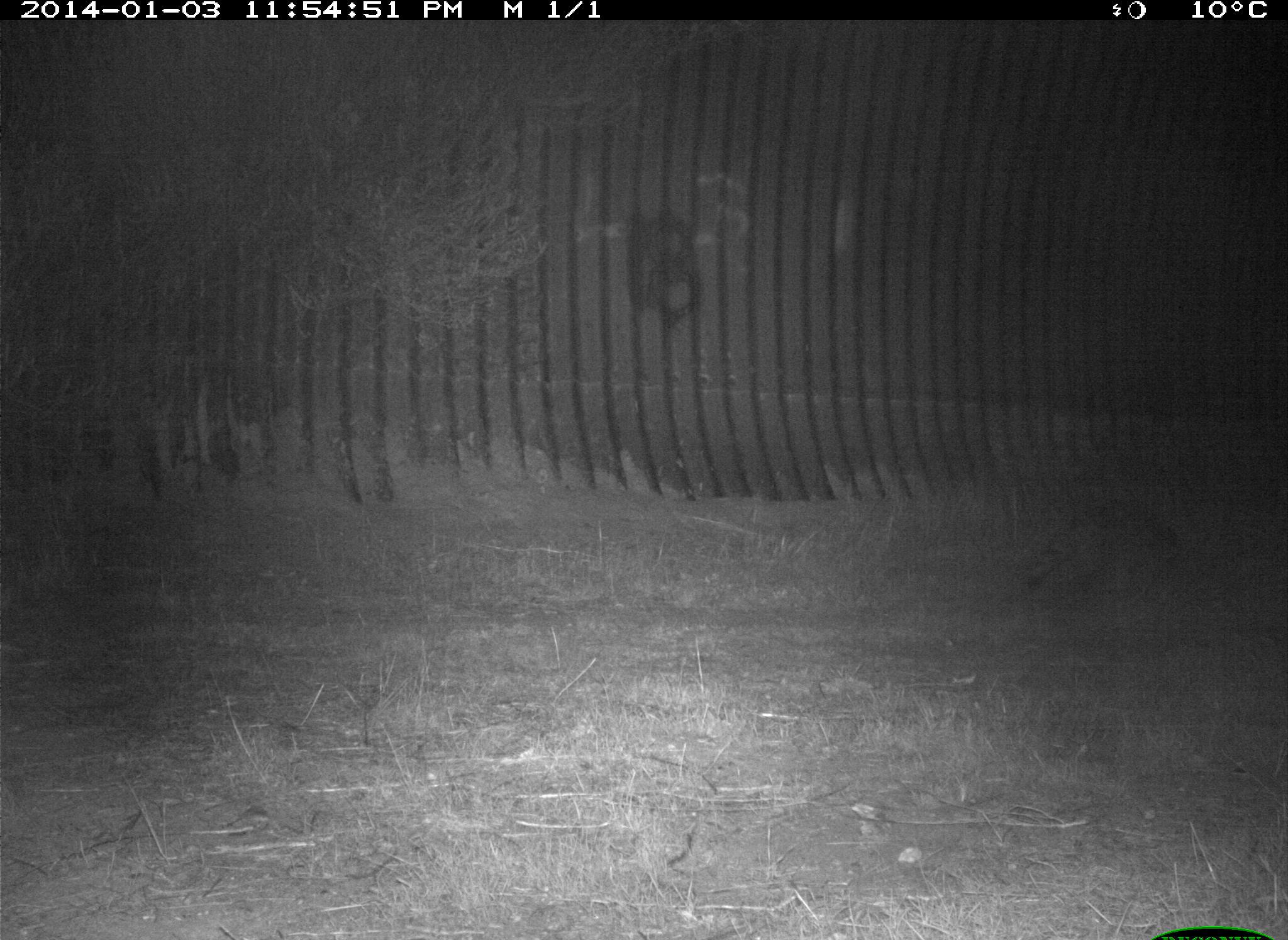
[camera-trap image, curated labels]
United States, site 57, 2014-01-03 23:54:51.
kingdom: Animalia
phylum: Chordata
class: Mammalia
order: Carnivora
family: Procyonidae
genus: Procyon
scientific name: Procyon lotor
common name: raccoon